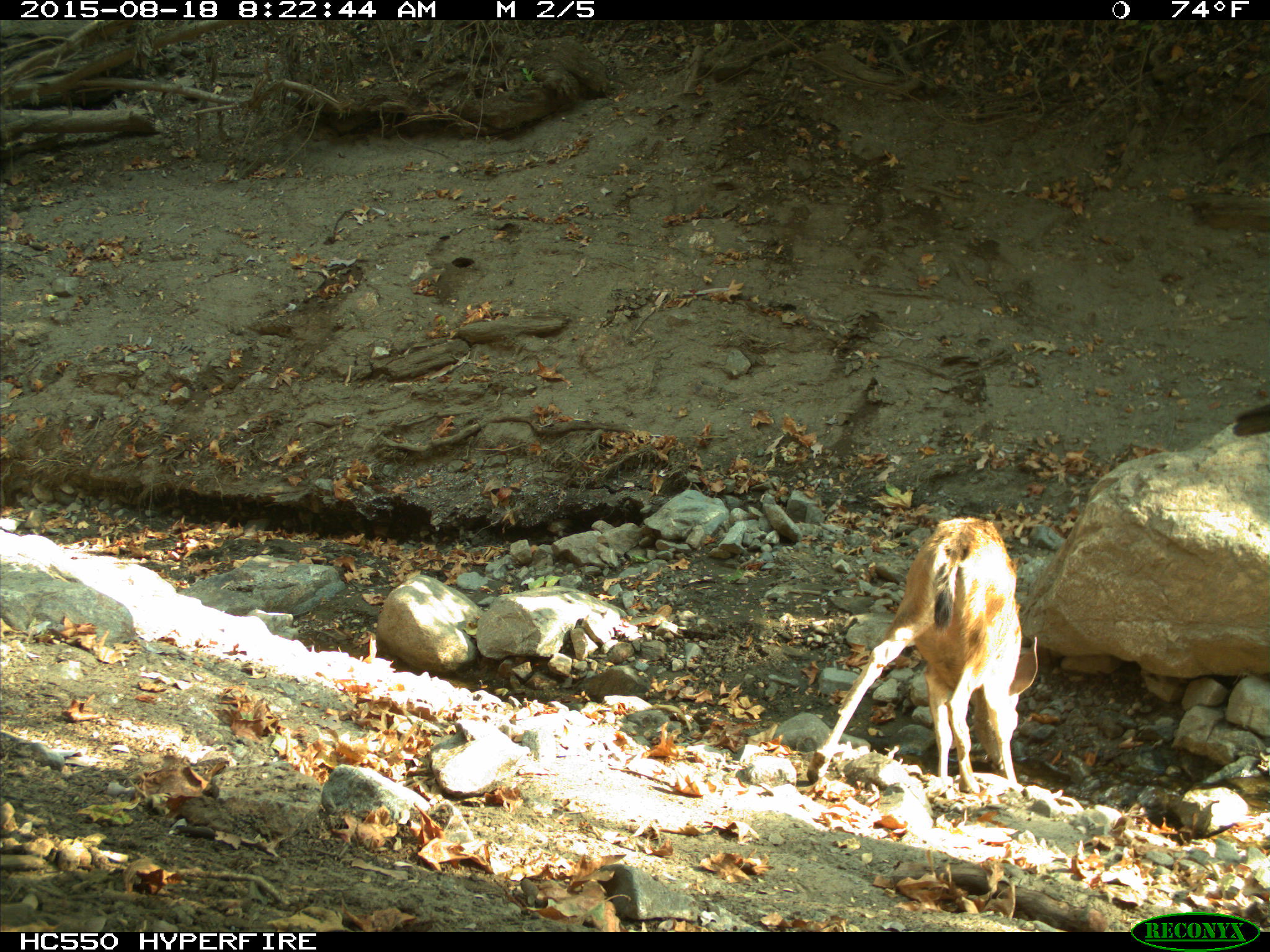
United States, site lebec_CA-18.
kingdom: Animalia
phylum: Chordata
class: Mammalia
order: Artiodactyla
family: Cervidae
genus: Odocoileus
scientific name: Odocoileus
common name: deer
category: unidentified deer